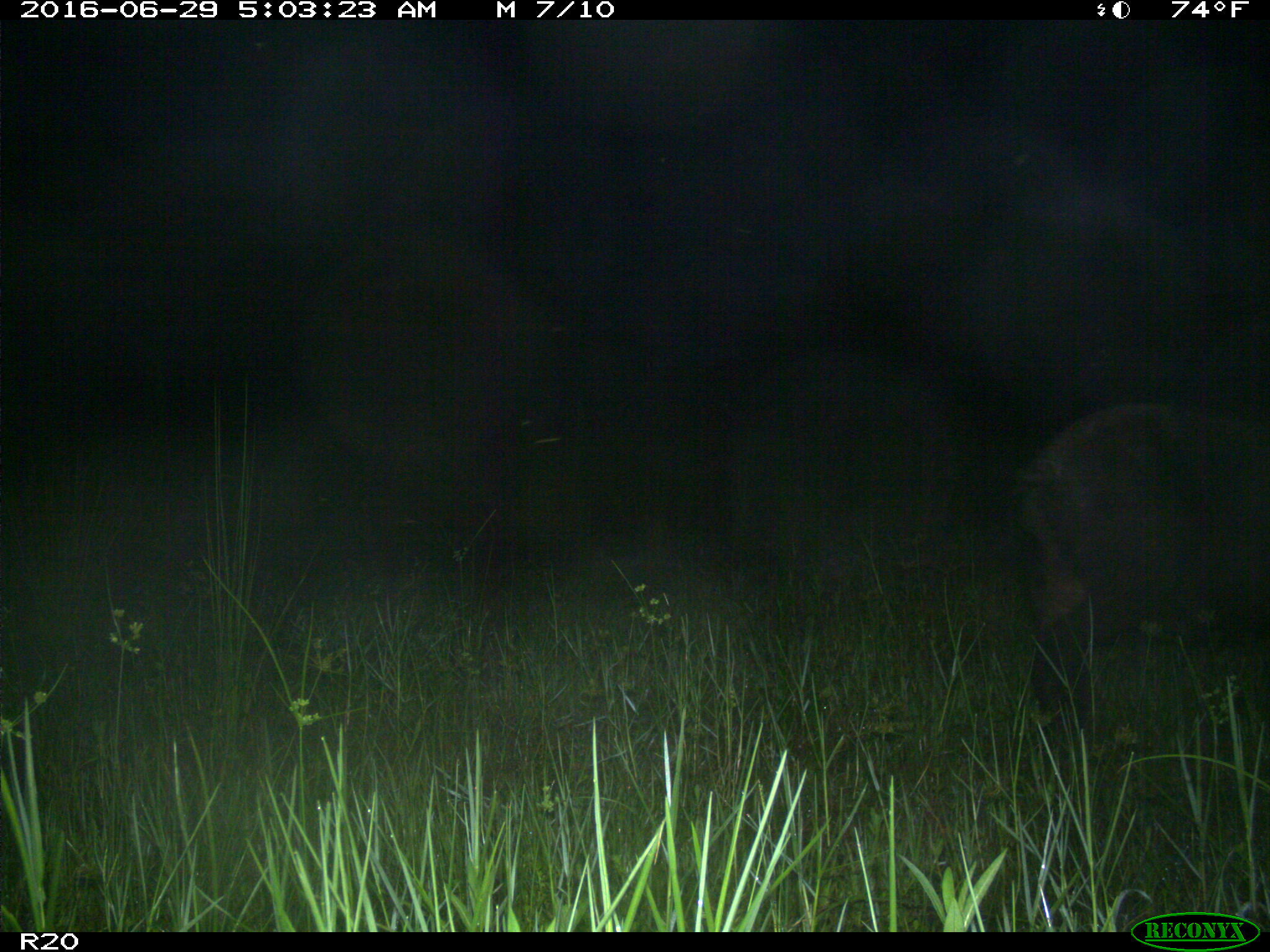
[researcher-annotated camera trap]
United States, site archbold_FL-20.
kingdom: Animalia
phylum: Chordata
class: Mammalia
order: Artiodactyla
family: Suidae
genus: Sus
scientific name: Sus scrofa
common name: wild boar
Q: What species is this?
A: Sus scrofa (wild boar).